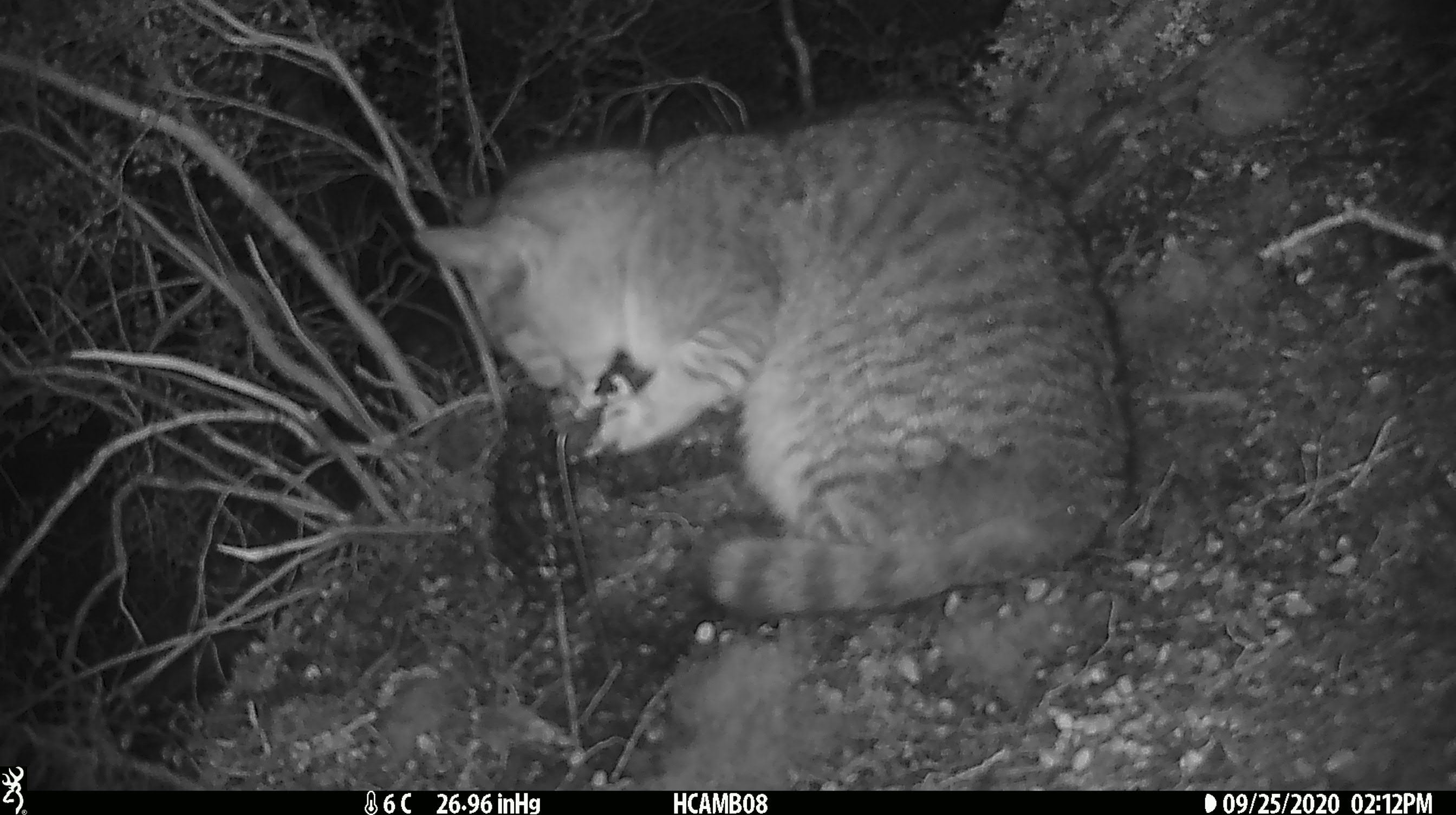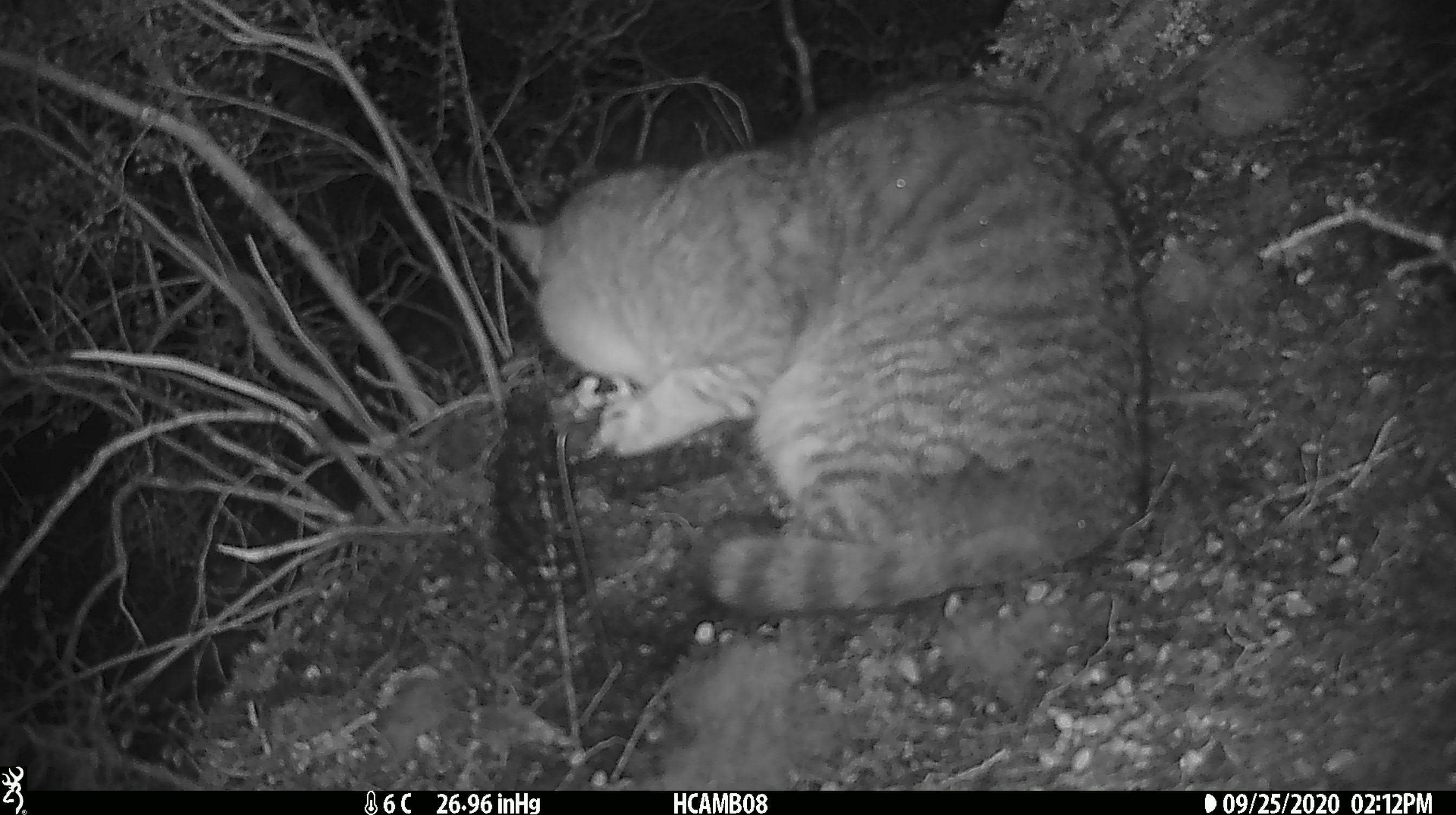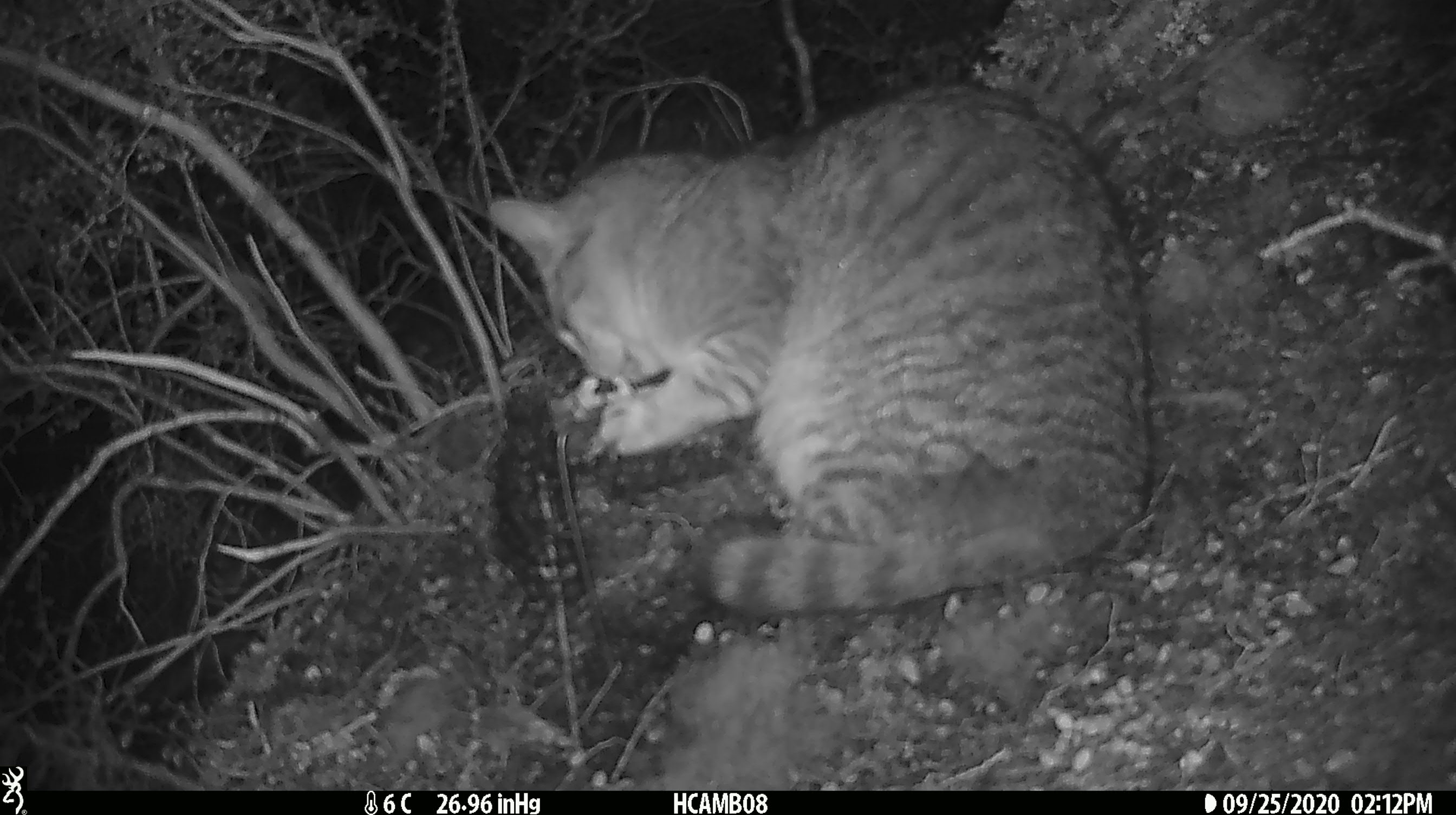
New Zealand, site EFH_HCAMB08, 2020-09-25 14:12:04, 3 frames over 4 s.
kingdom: Animalia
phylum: Chordata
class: Mammalia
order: Carnivora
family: Felidae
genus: Felis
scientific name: Felis catus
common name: domestic cat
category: cat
Cat (domestic cat) (Felis catus).